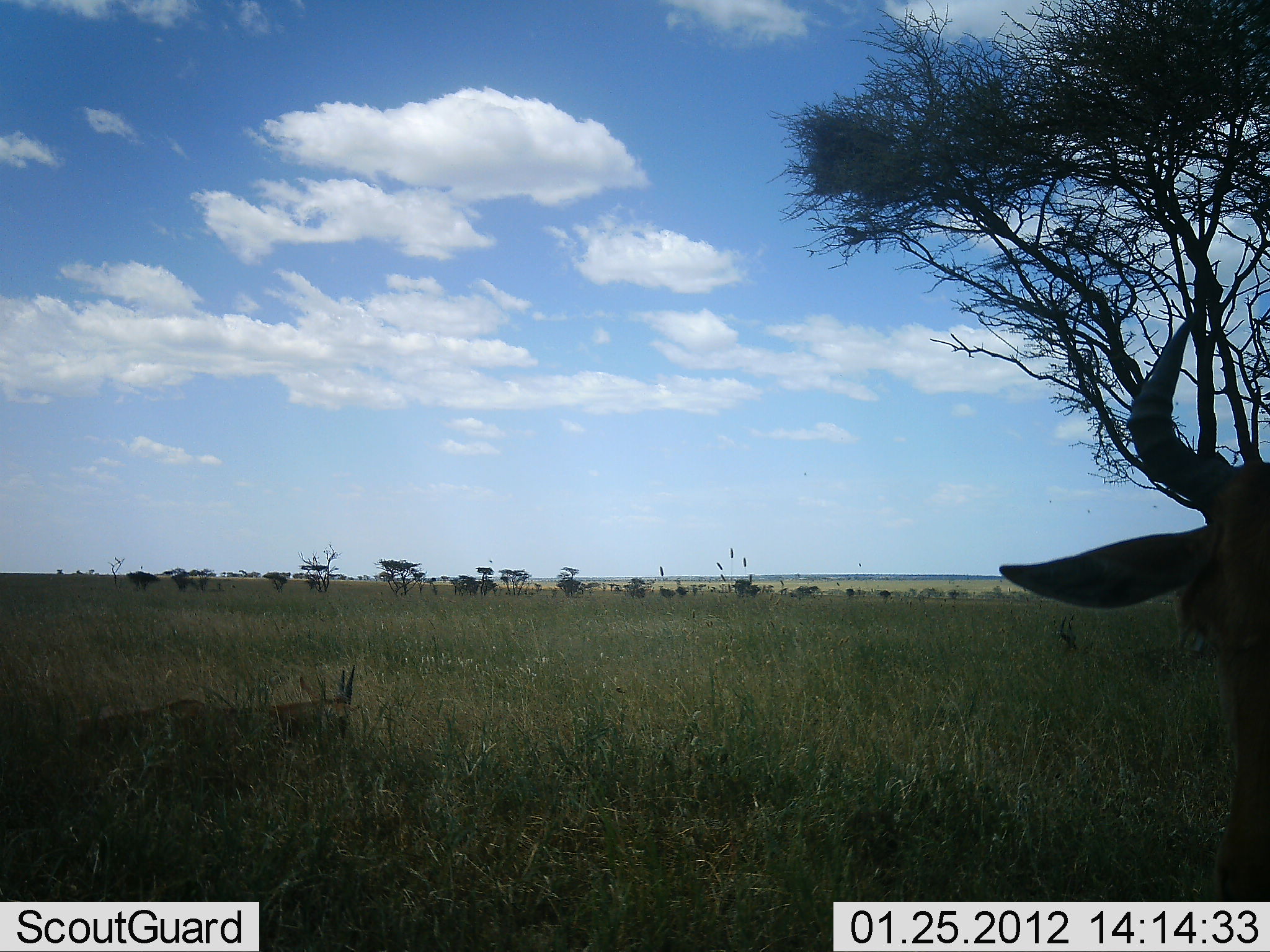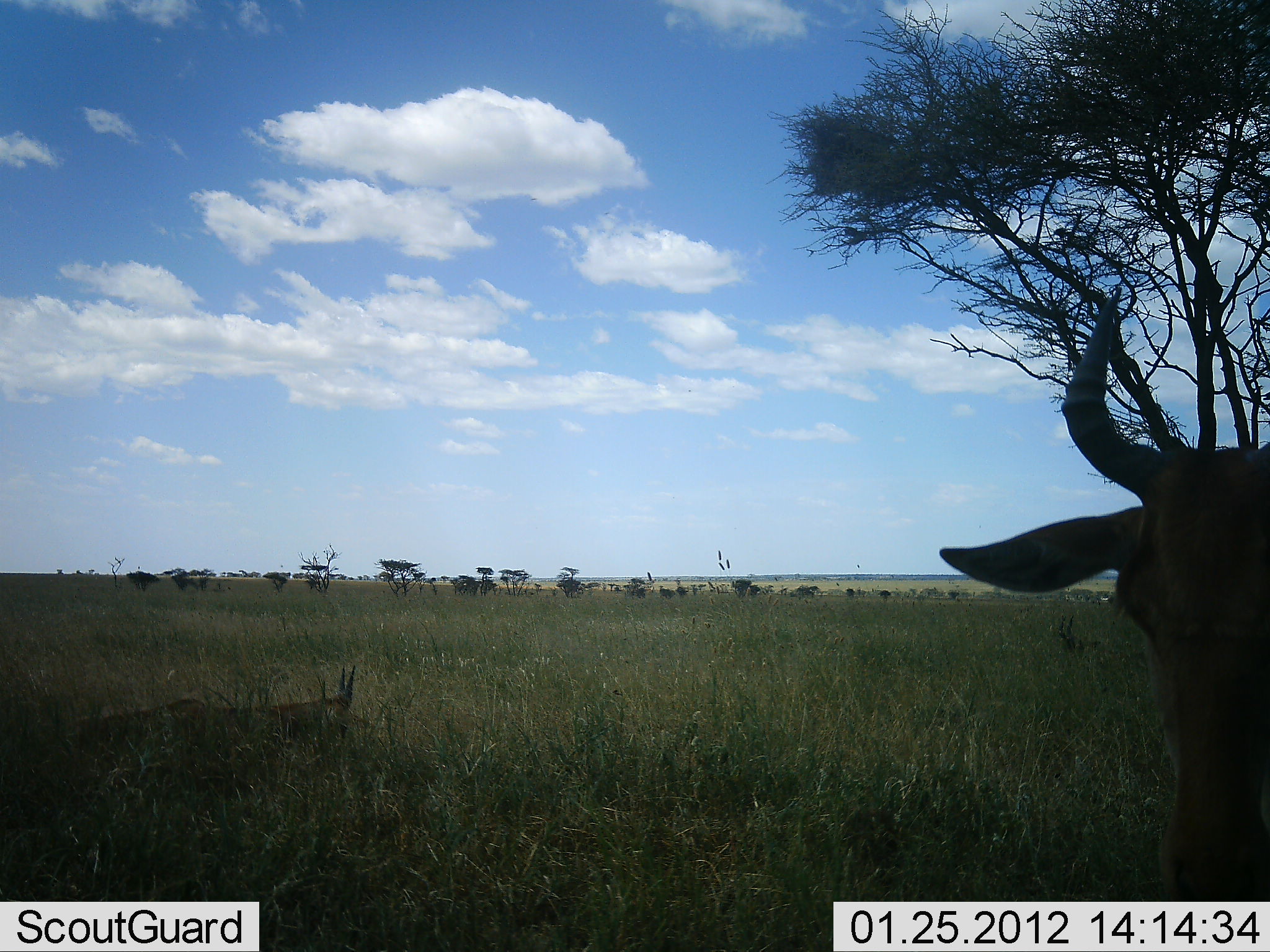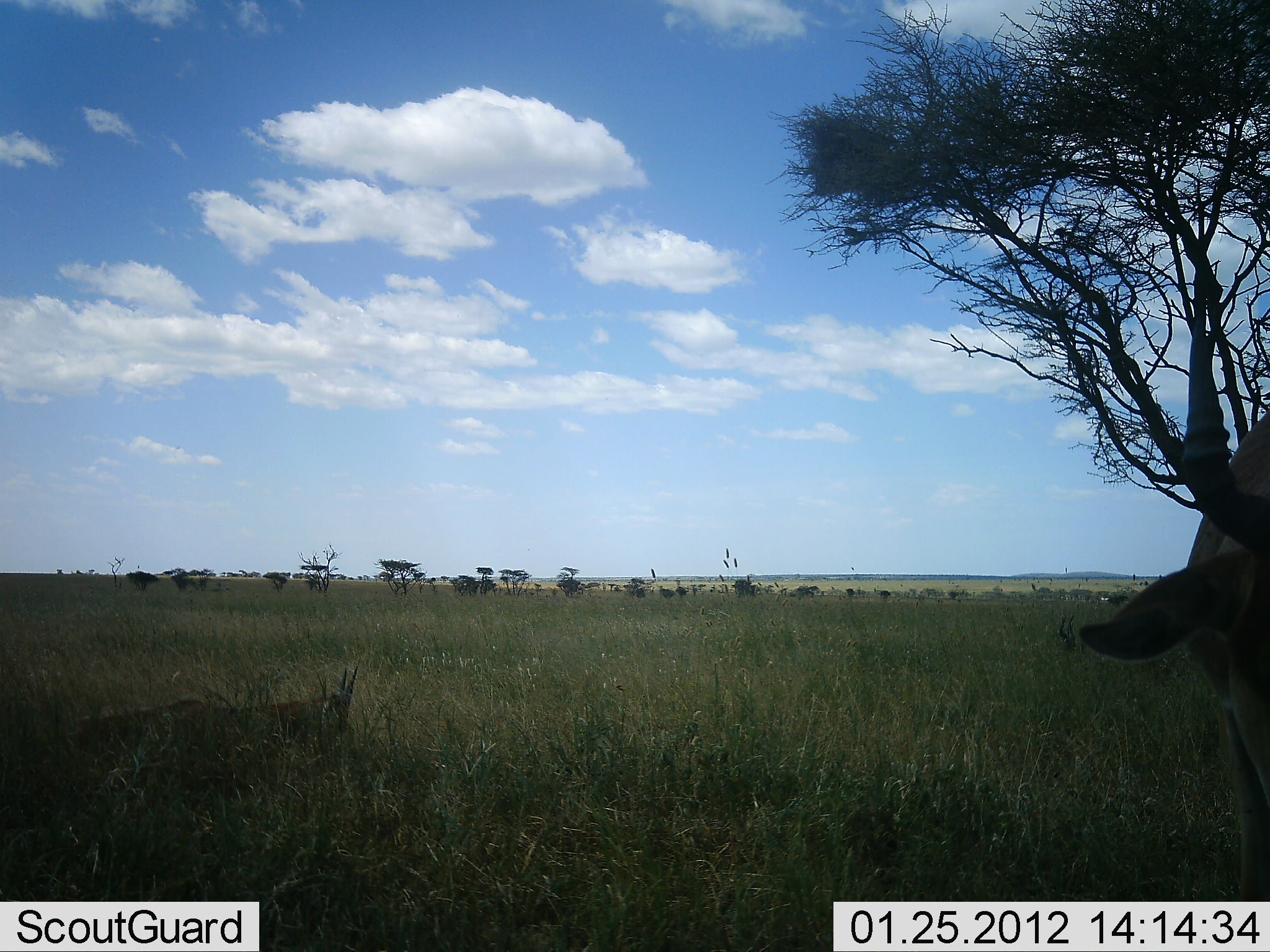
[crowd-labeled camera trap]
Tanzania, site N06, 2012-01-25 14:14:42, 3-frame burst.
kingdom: Animalia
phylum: Chordata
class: Mammalia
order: Artiodactyla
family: Bovidae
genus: Alcelaphus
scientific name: Alcelaphus buselaphus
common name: hartebeest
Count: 2.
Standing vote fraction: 83%.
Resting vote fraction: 83%.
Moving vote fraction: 9%.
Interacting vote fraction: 0%.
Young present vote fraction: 9%.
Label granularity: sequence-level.